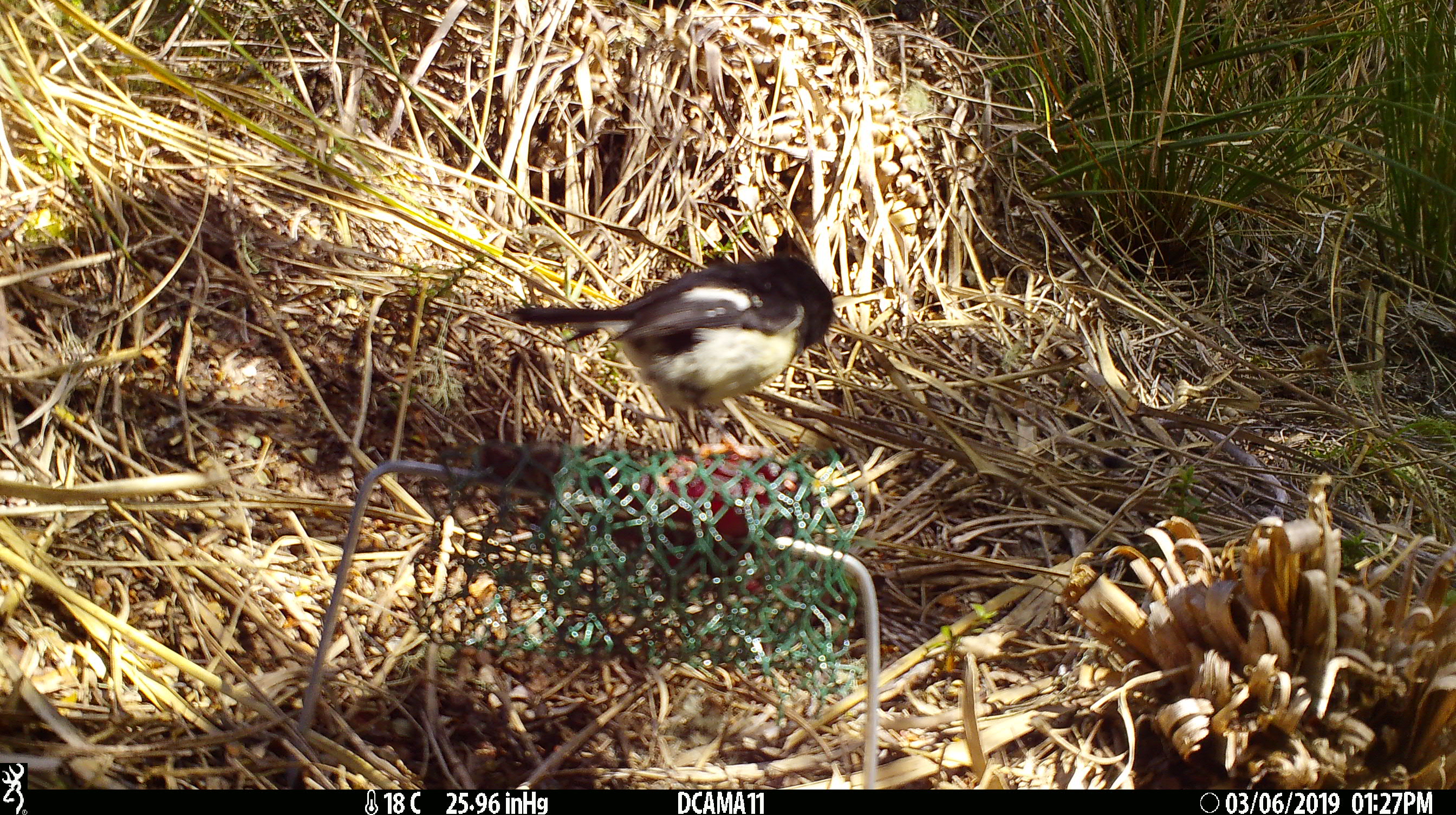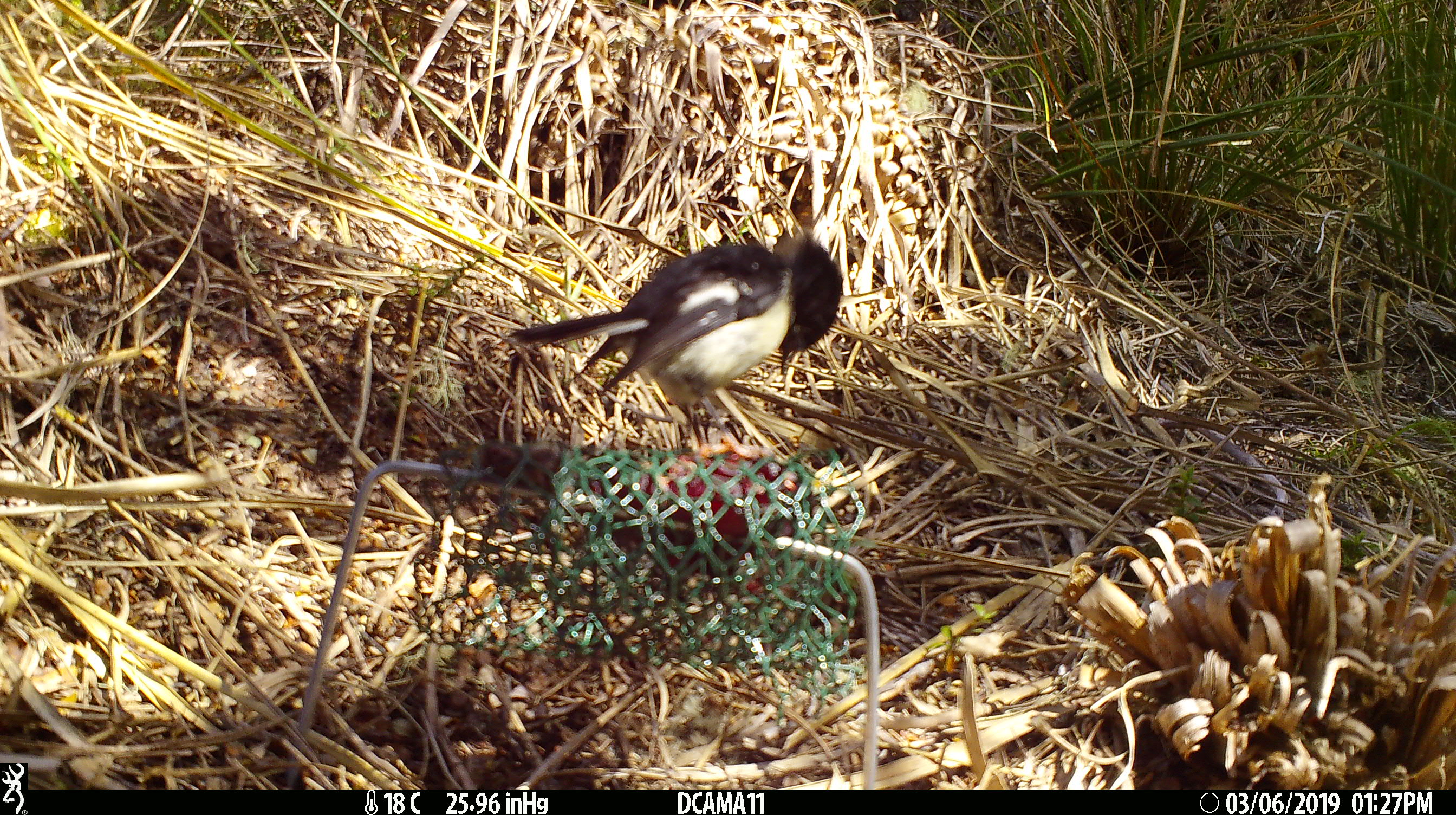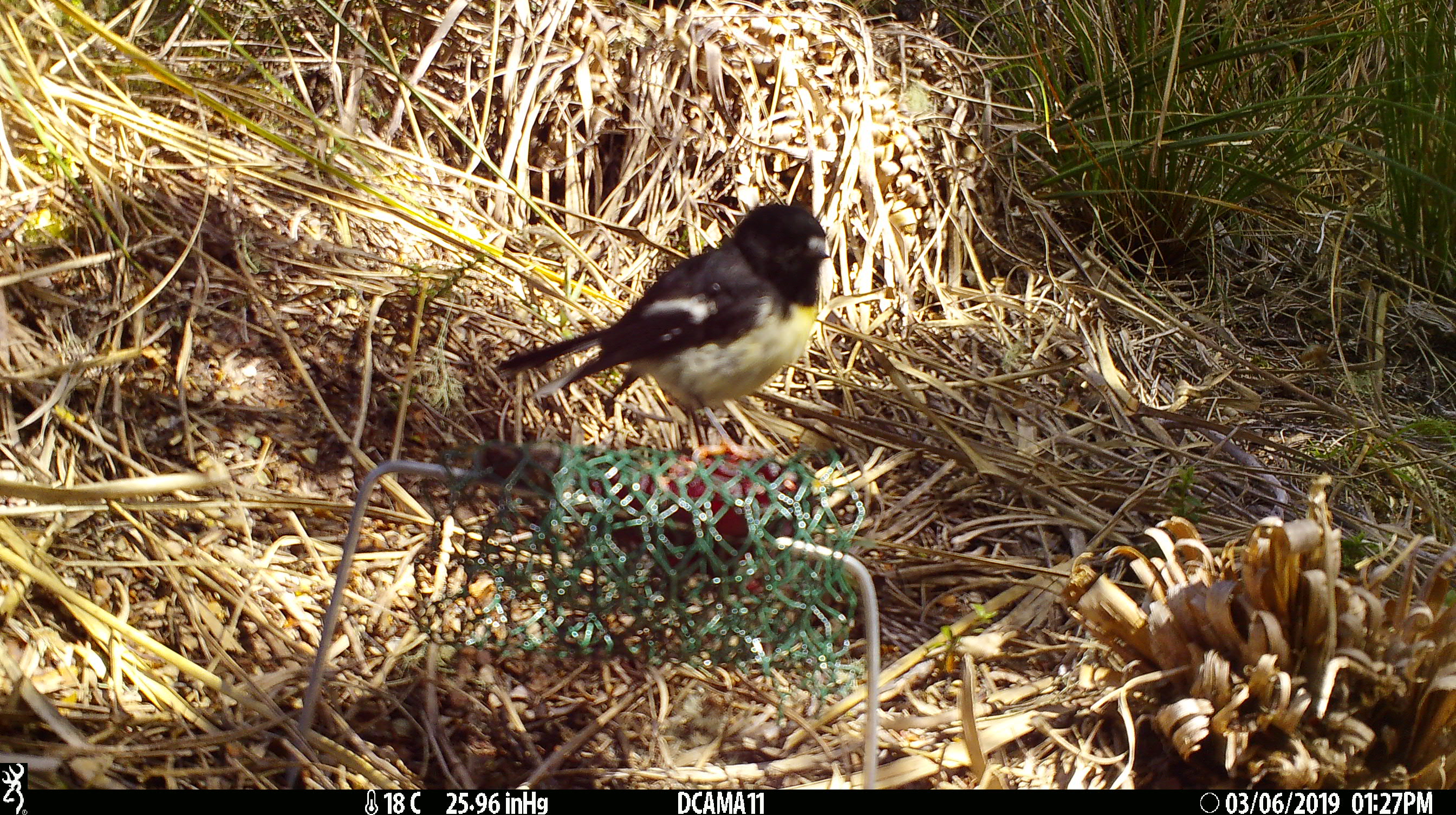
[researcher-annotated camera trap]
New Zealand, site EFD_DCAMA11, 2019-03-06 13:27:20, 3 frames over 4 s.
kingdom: Animalia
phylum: Chordata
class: Aves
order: Passeriformes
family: Petroicidae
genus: Petroica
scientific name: Petroica macrocephala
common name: tomtit